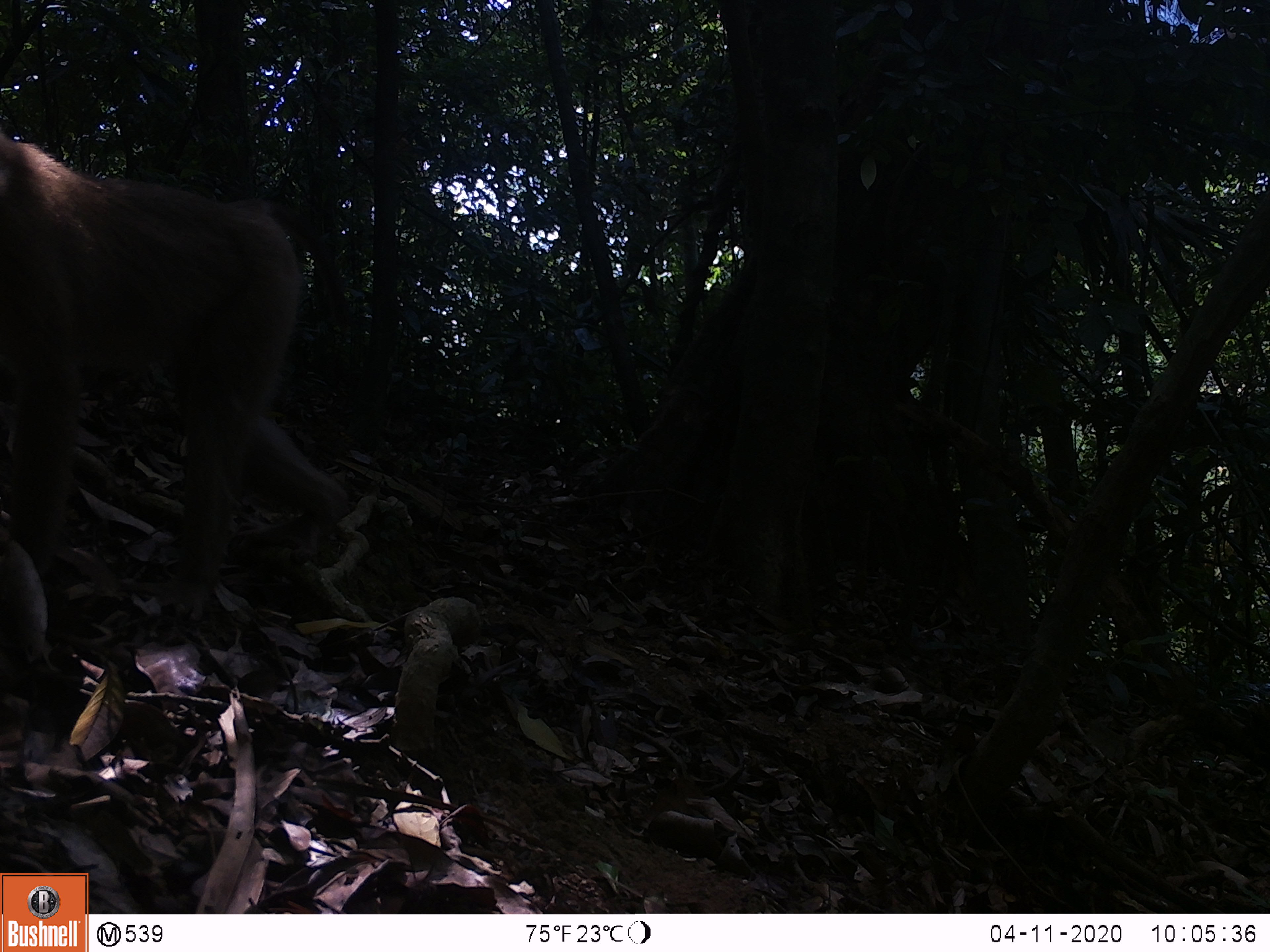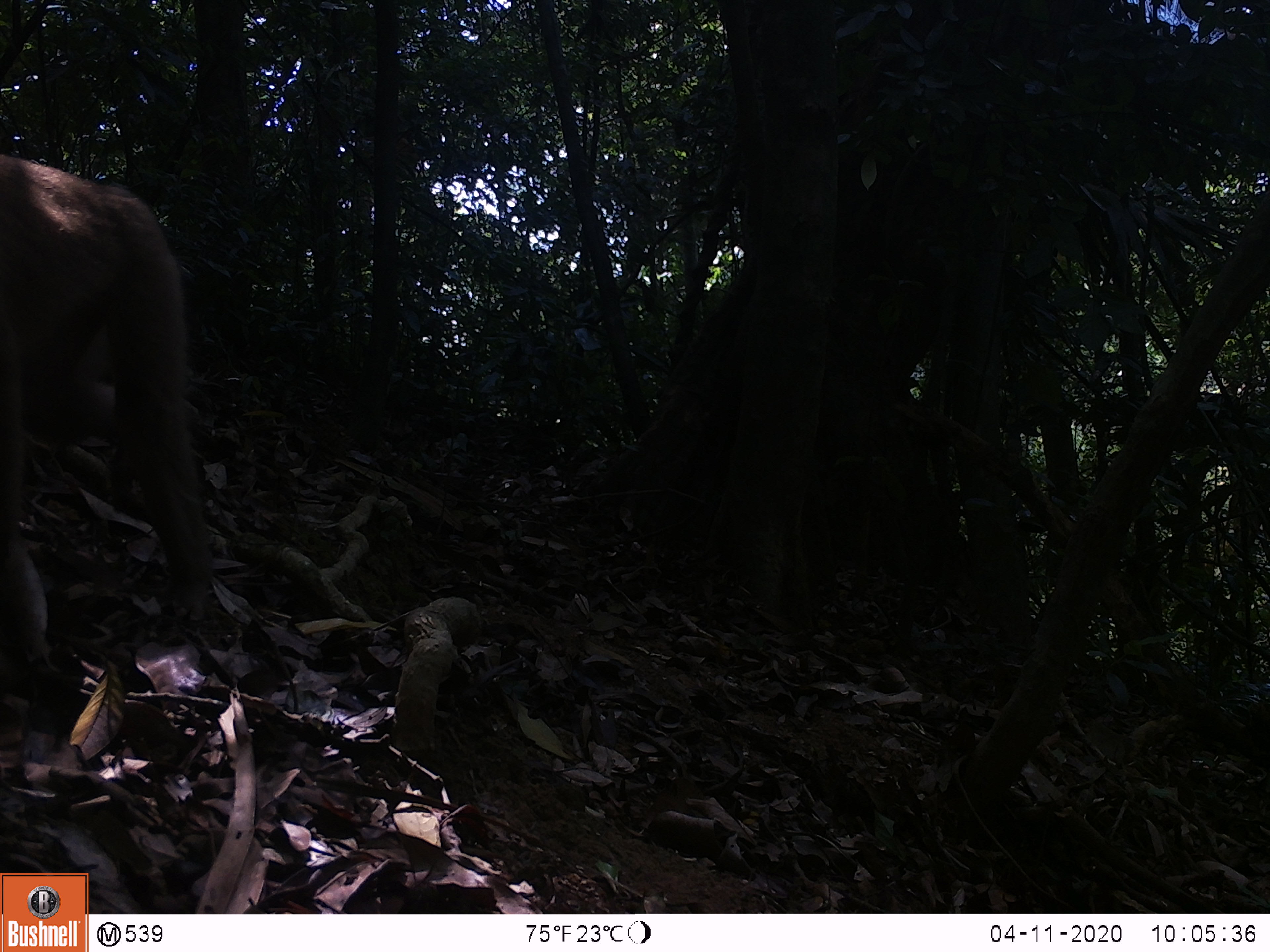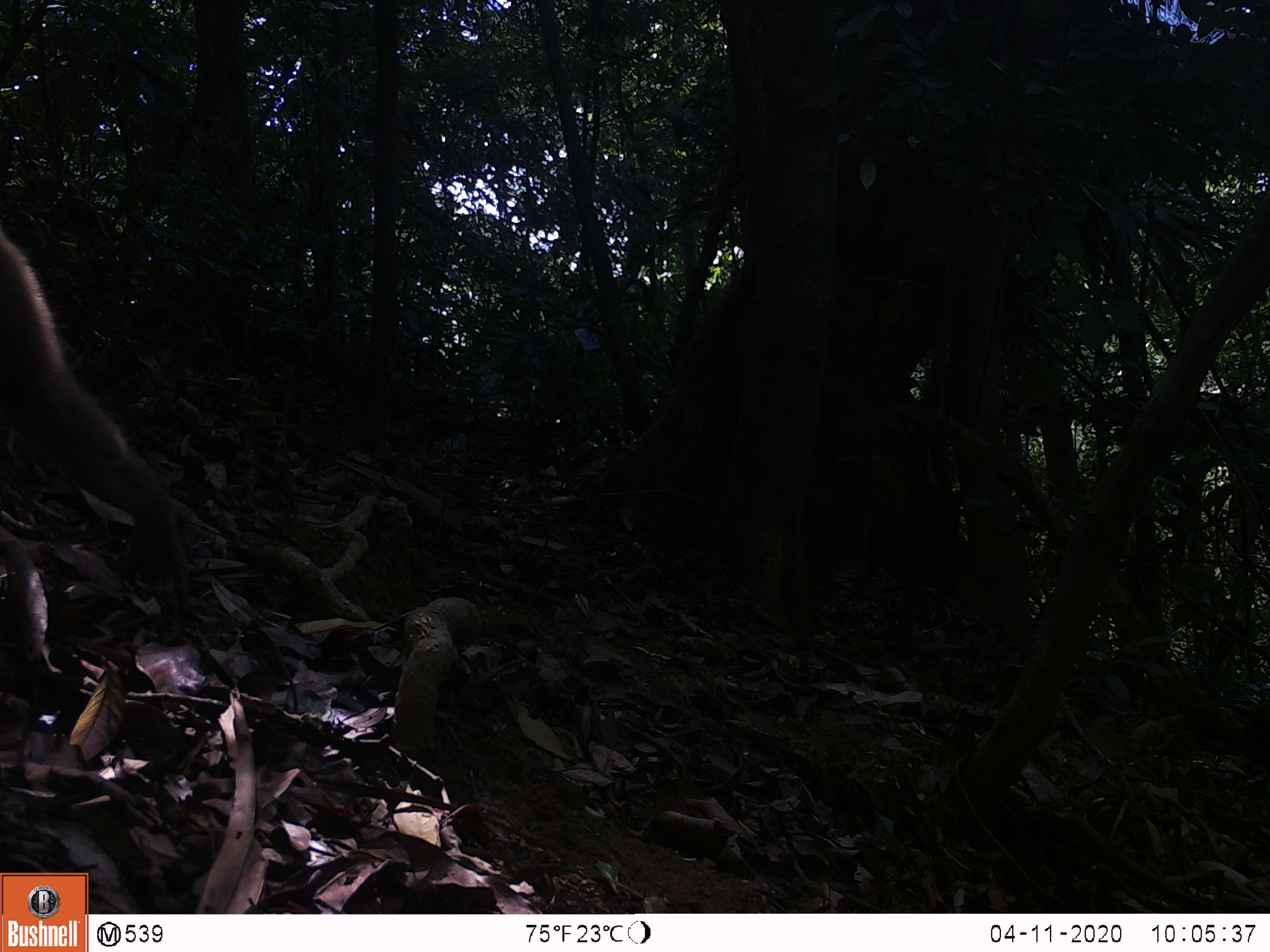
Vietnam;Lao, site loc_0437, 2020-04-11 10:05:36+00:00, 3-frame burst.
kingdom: Animalia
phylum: Chordata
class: Mammalia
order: Primates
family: Cercopithecidae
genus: Macaca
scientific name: Macaca nemestrina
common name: pig-tailed macaque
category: pig tailed macaque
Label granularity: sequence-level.